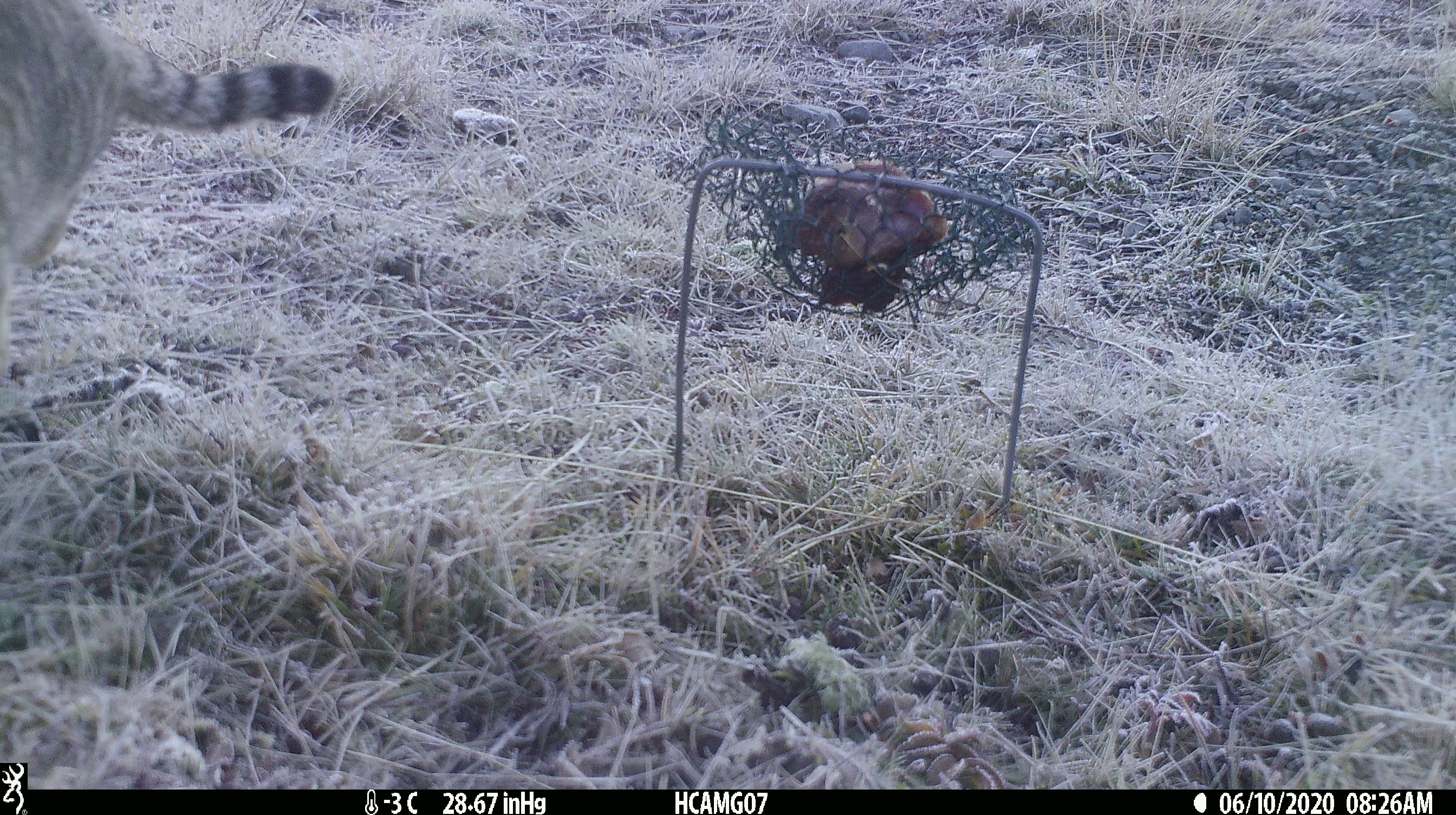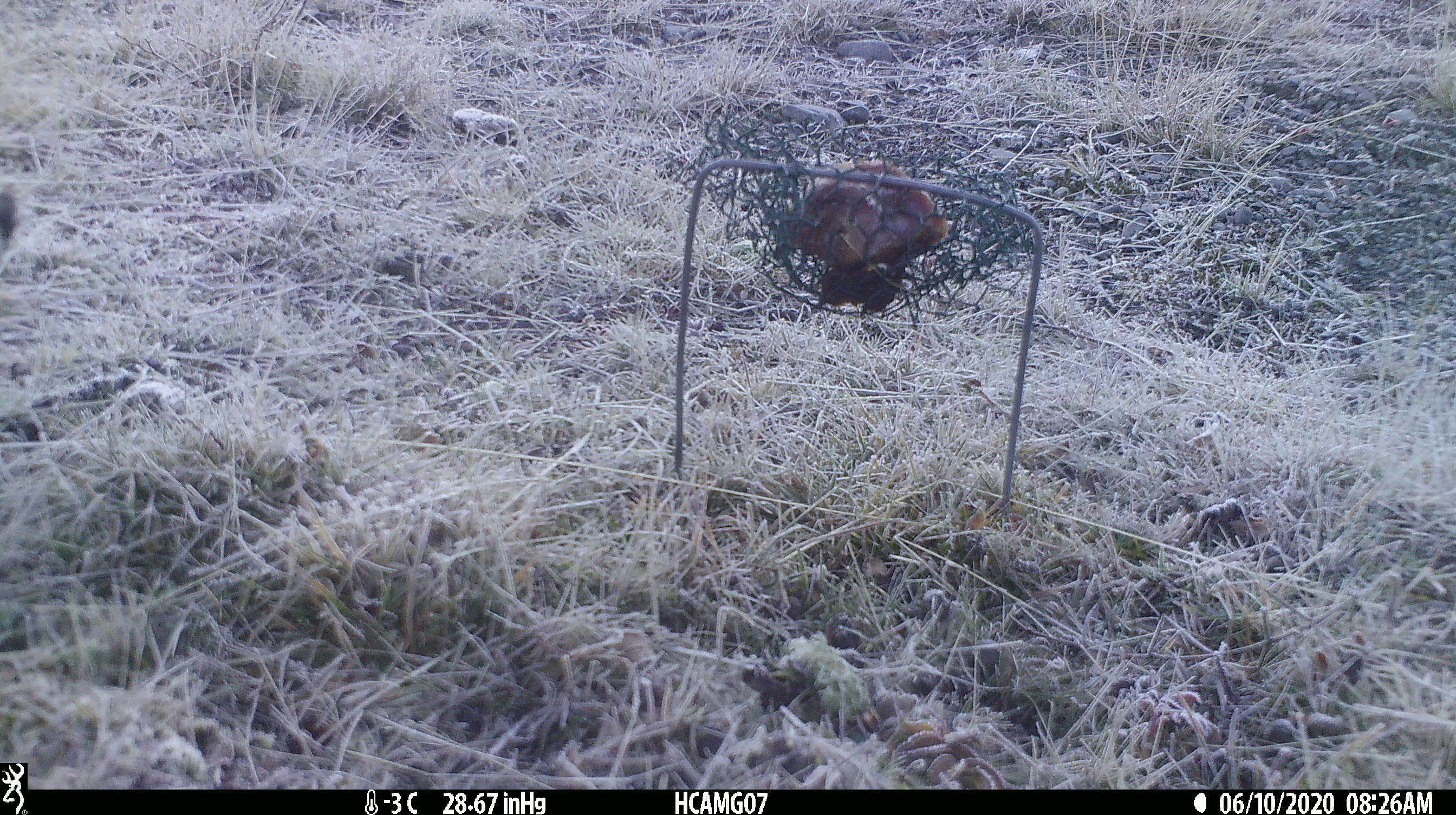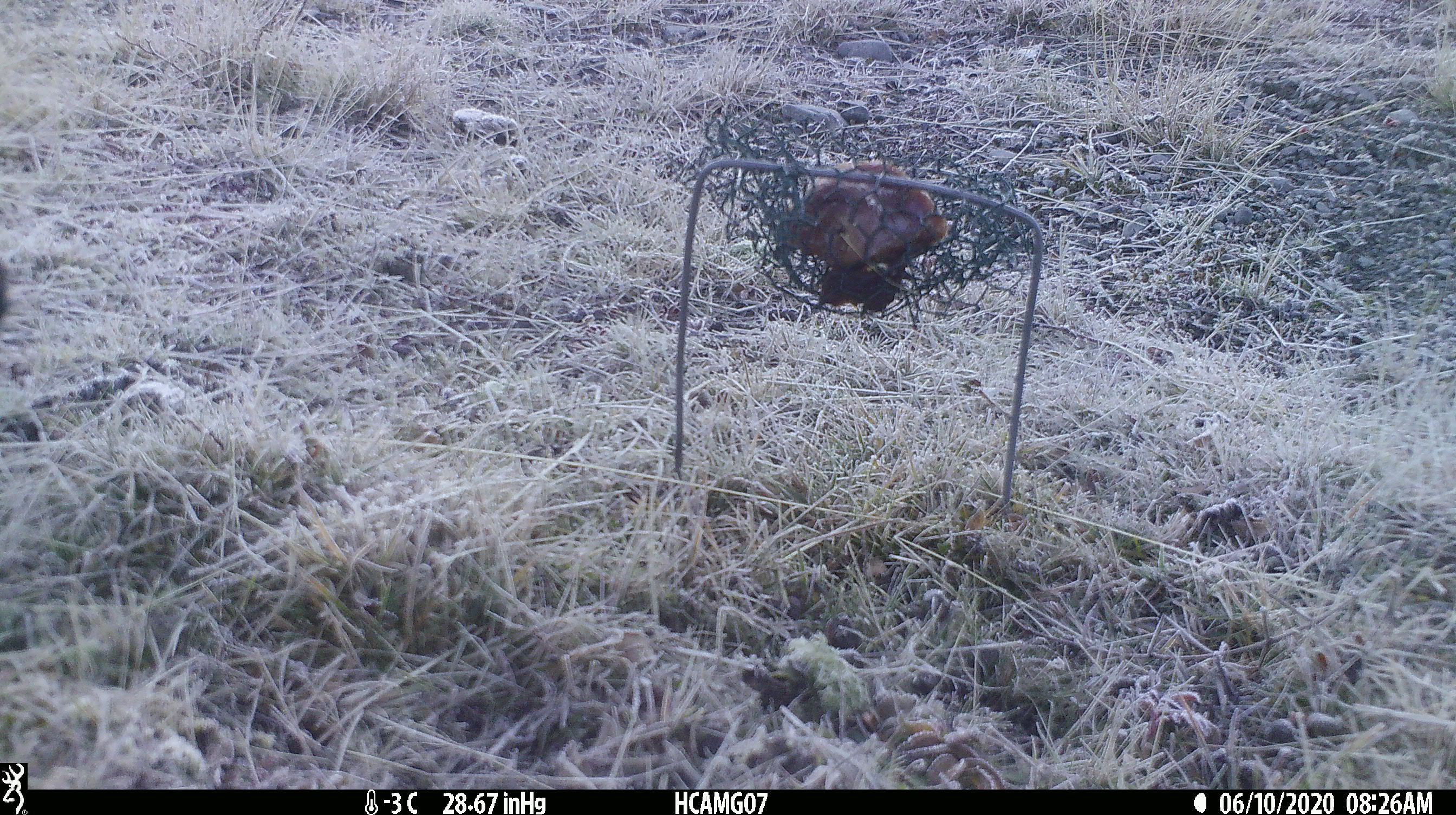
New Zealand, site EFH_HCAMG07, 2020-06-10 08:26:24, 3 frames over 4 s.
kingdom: Animalia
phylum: Chordata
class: Mammalia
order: Carnivora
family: Felidae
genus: Felis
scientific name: Felis catus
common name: domestic cat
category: cat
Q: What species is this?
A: Cat (domestic cat) (Felis catus).